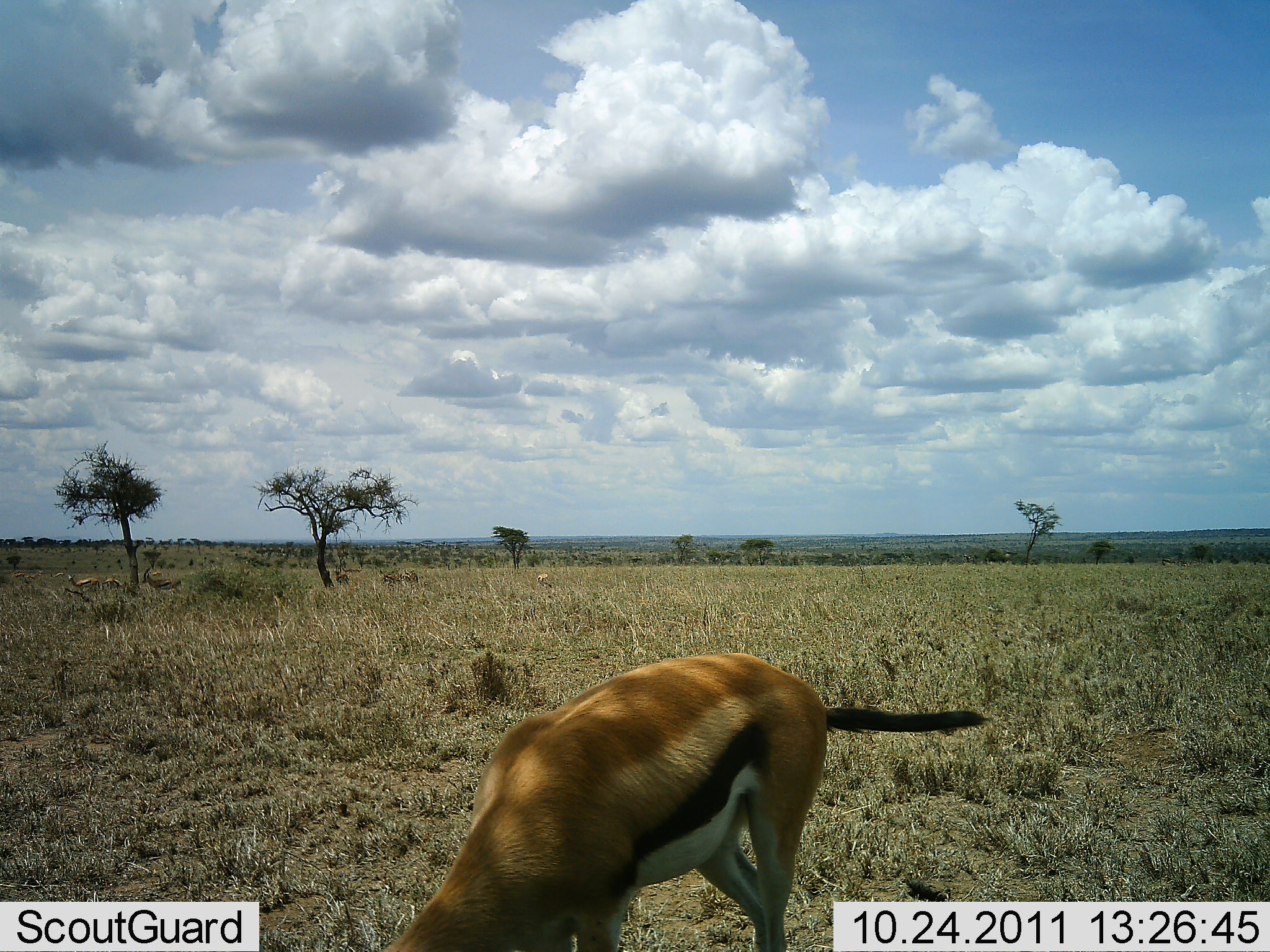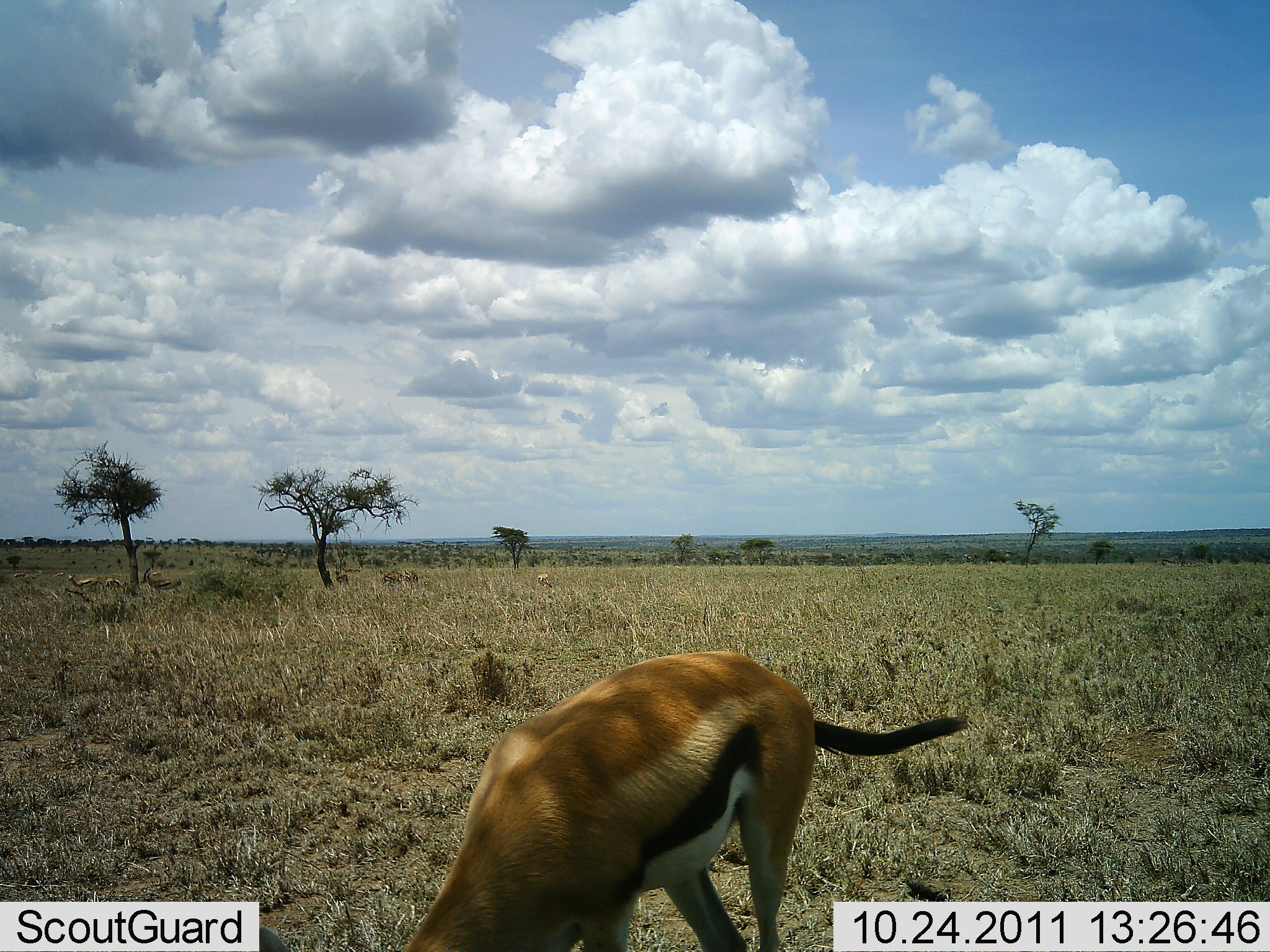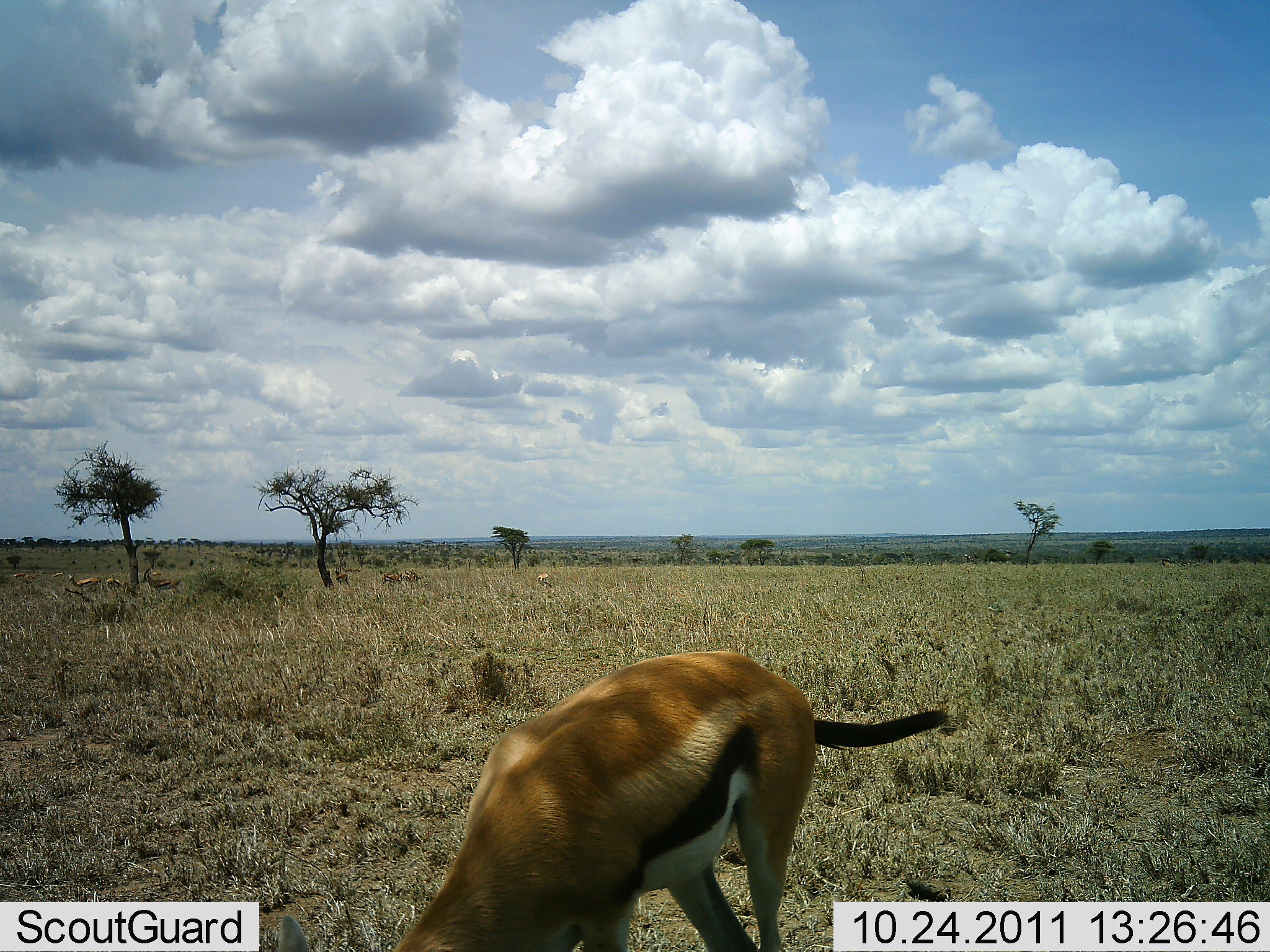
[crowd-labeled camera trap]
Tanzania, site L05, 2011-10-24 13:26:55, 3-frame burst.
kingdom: Animalia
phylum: Chordata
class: Mammalia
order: Artiodactyla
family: Bovidae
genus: Eudorcas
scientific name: Eudorcas thomsonii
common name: thomson's gazelle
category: gazellethomsons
Gazellethomsons (thomson's gazelle) (Eudorcas thomsonii), count 1. Behavior (volunteer vote fractions): standing 43%, resting 0%, moving 7%, interacting 0%. Young present (vote fraction): 0%. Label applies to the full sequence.